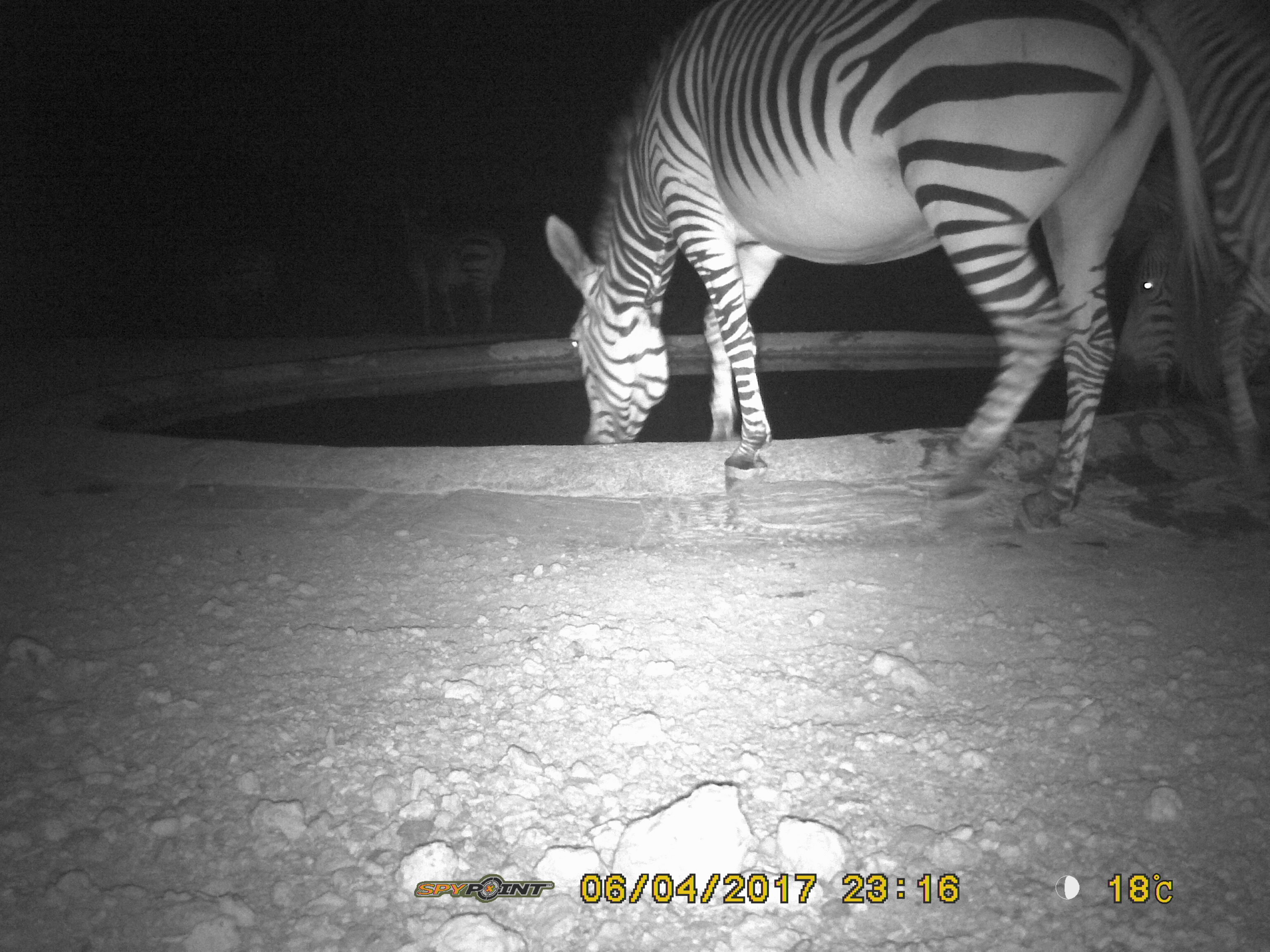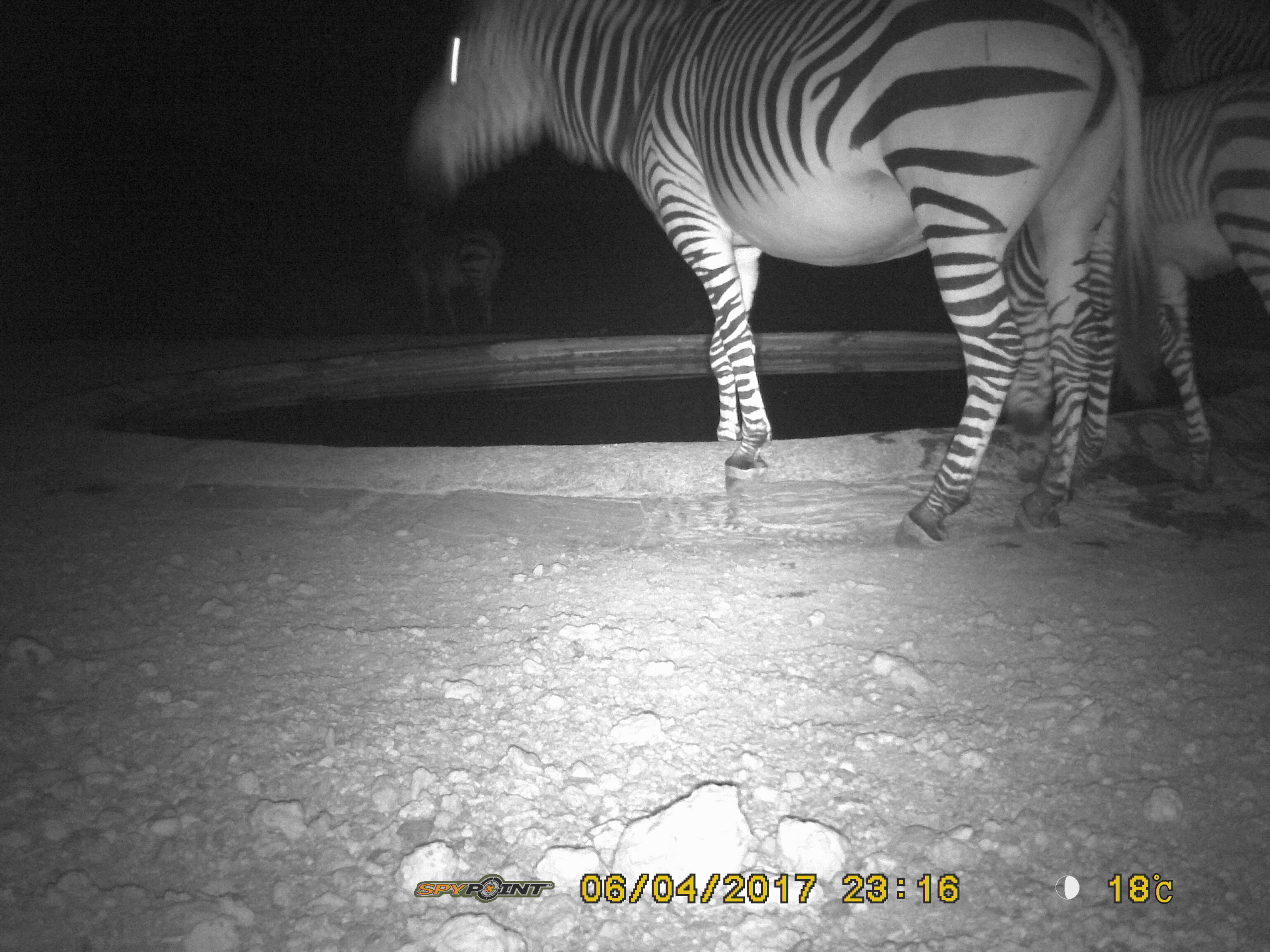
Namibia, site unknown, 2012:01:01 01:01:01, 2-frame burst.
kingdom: Animalia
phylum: Chordata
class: Mammalia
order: Perissodactyla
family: Equidae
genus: Equus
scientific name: Equus zebra hartmannae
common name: hartmann's mountain zebra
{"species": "Equus zebra hartmannae (hartmann's mountain zebra)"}